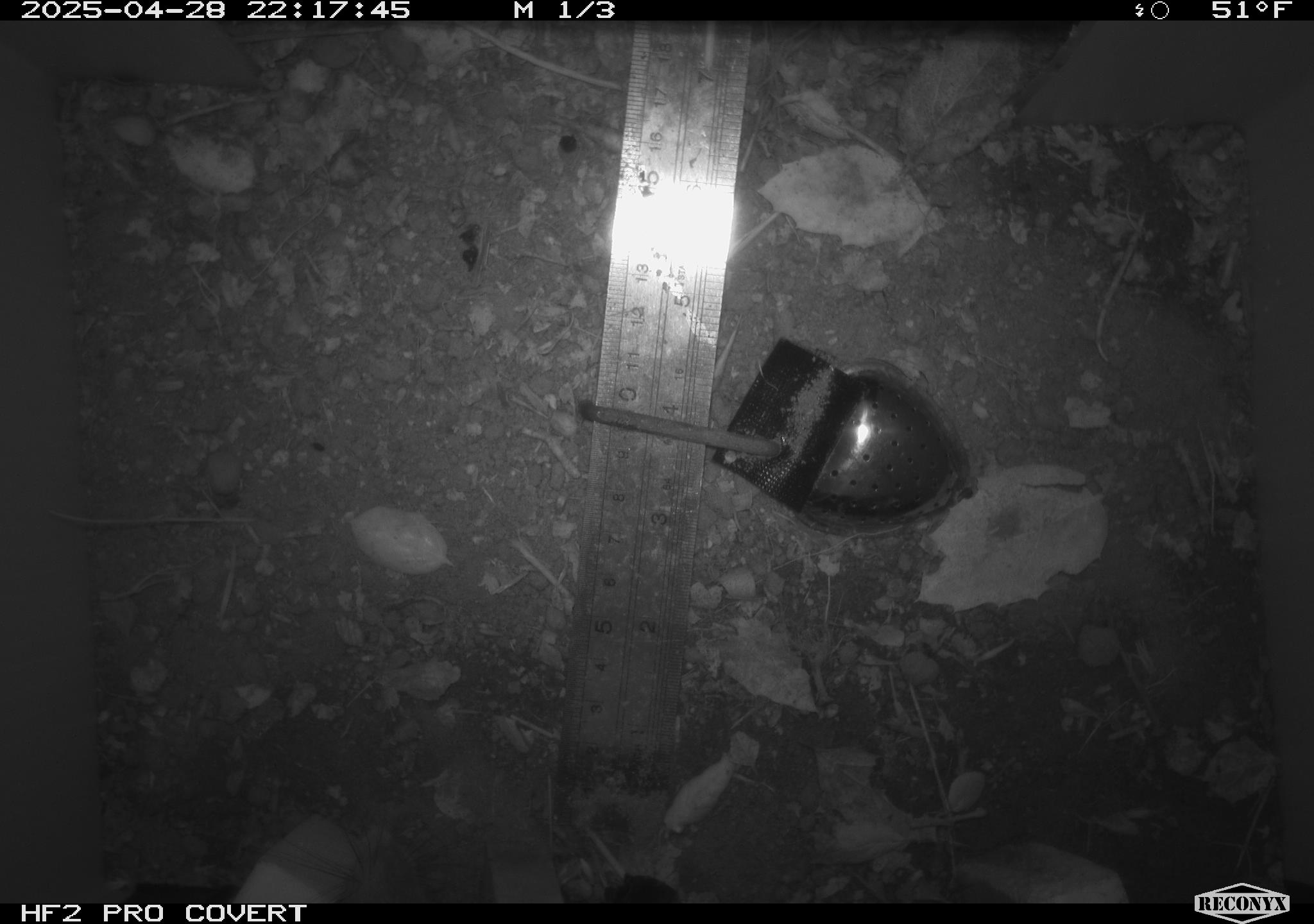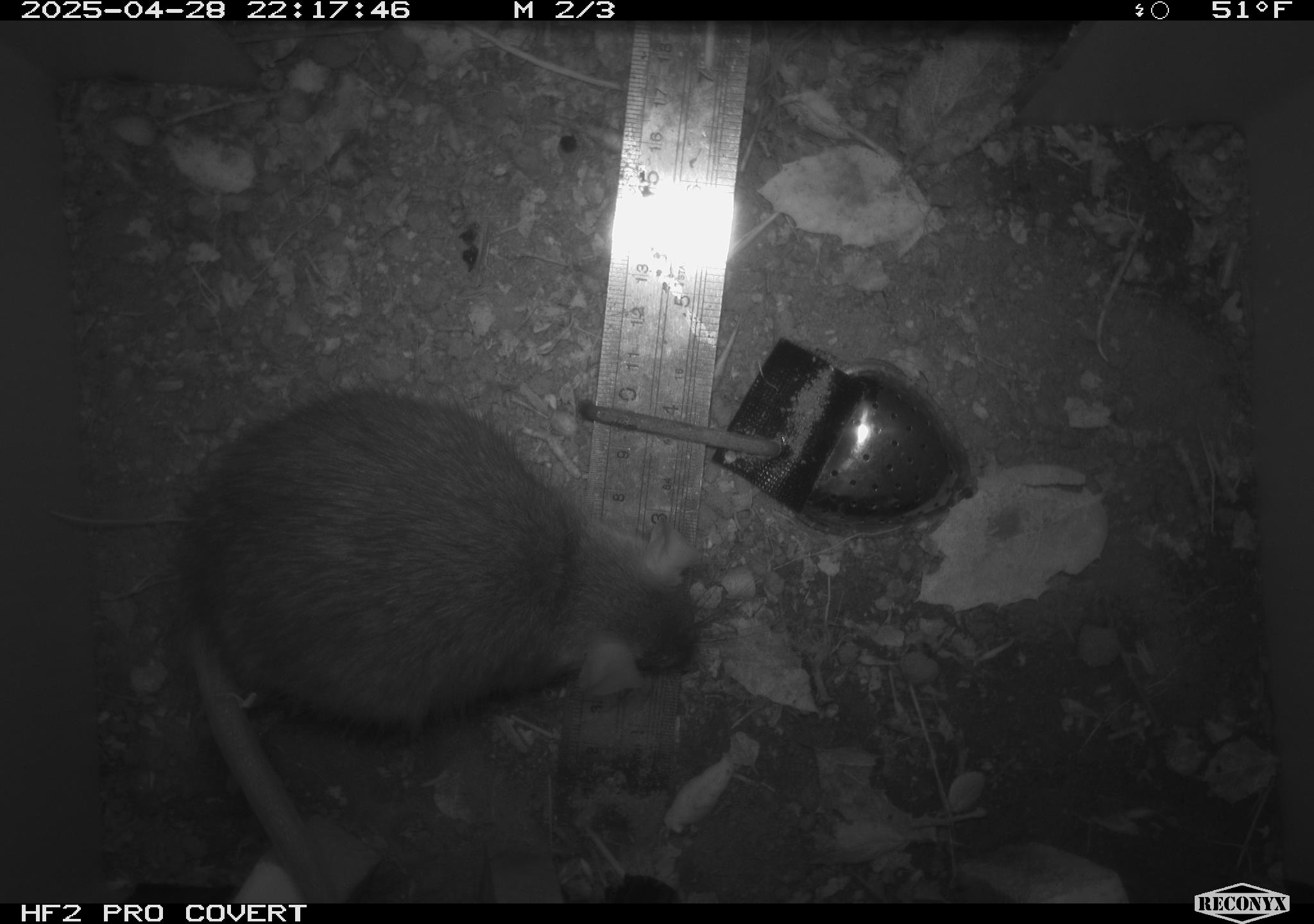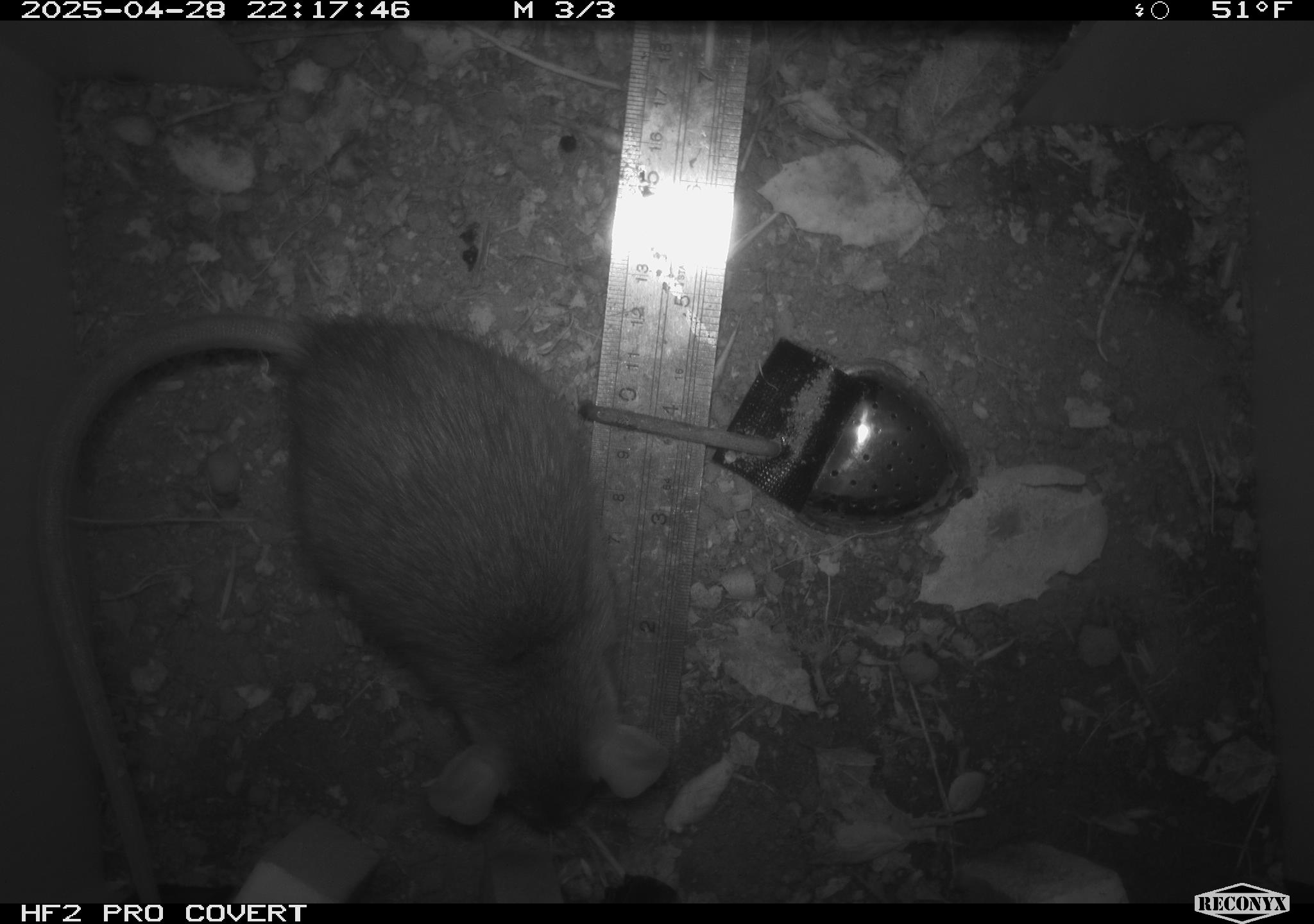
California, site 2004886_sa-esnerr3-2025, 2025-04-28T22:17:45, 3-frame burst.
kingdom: Animalia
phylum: Chordata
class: Mammalia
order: Rodentia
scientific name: Rodentia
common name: rodent